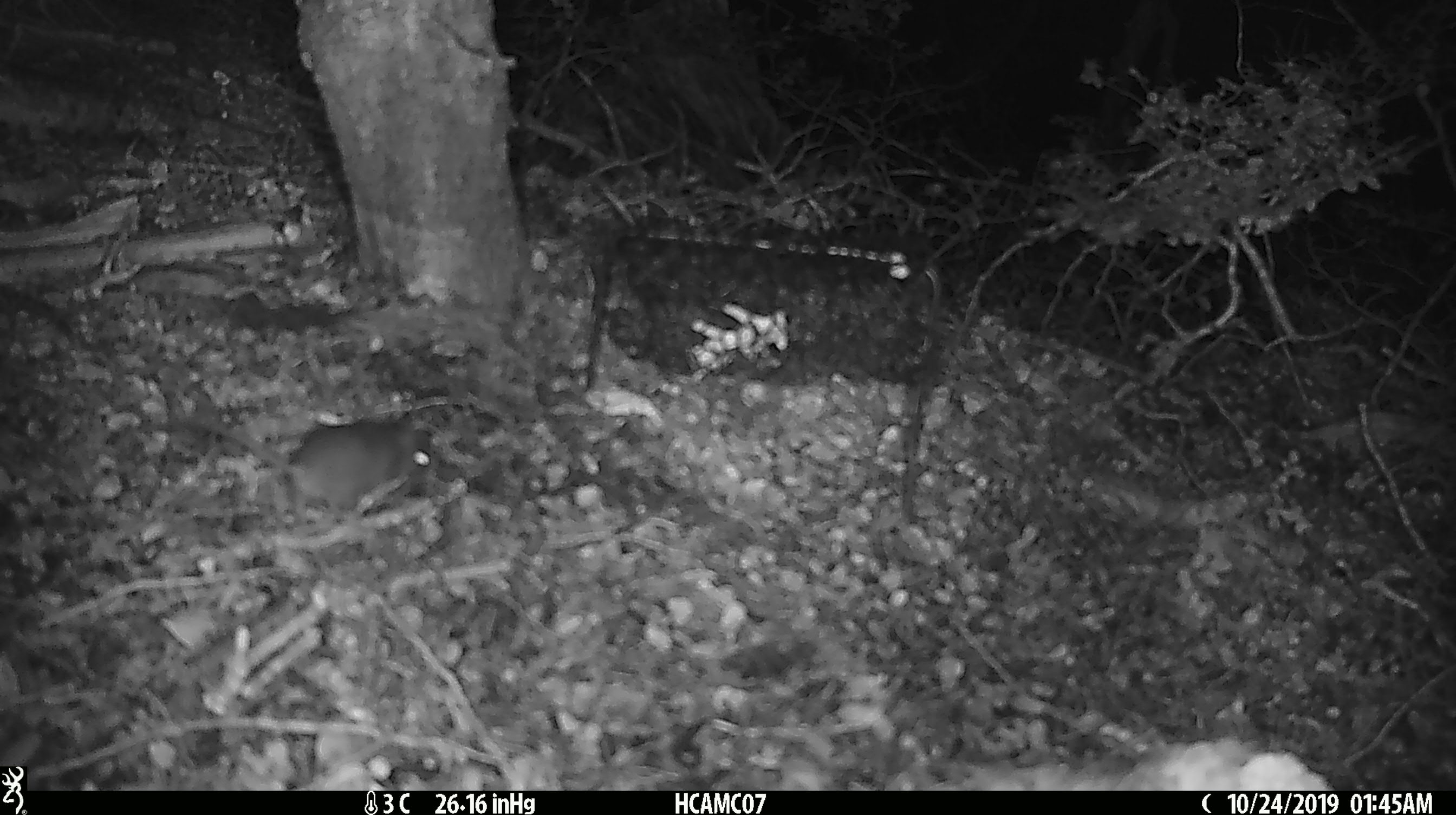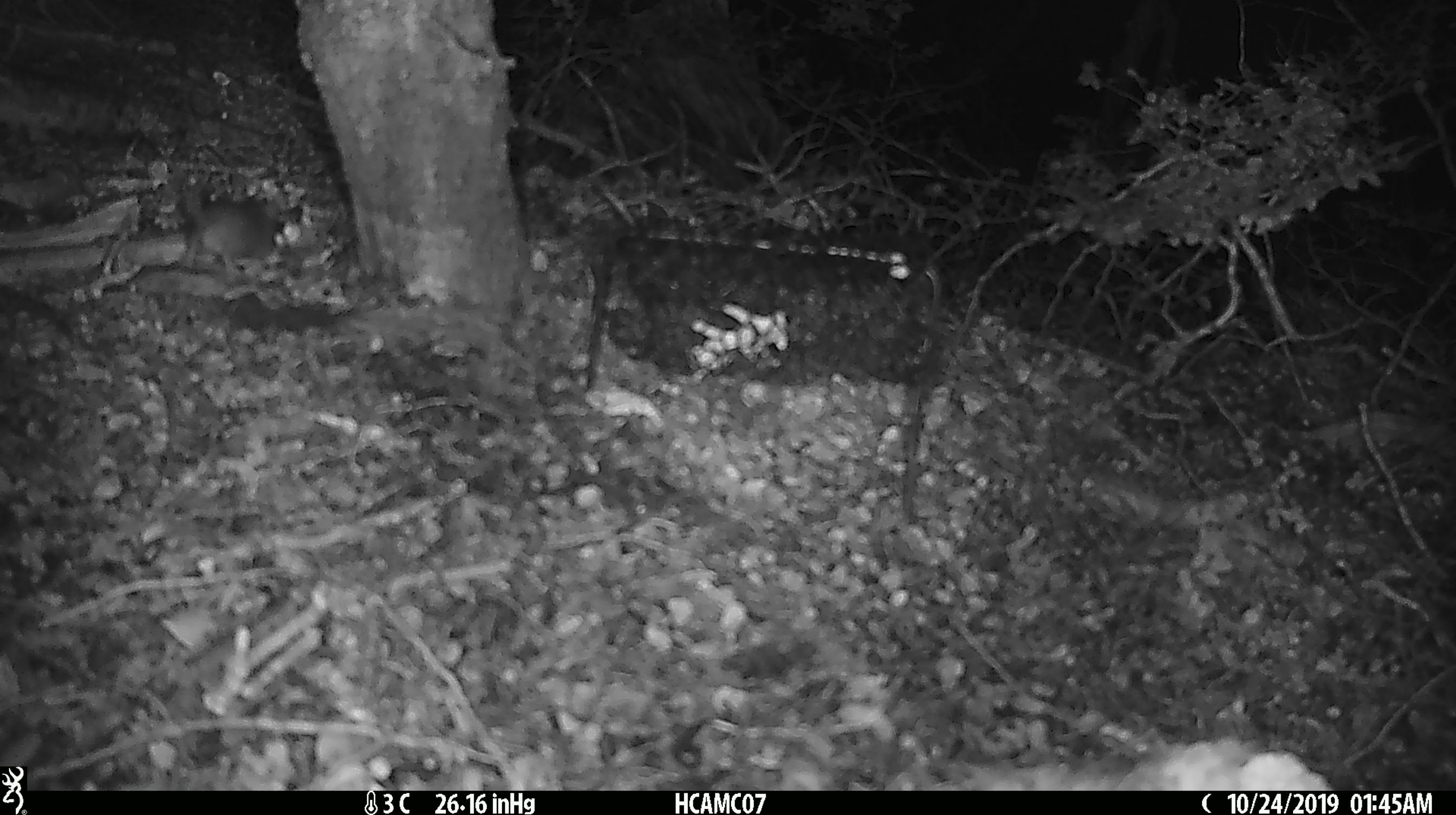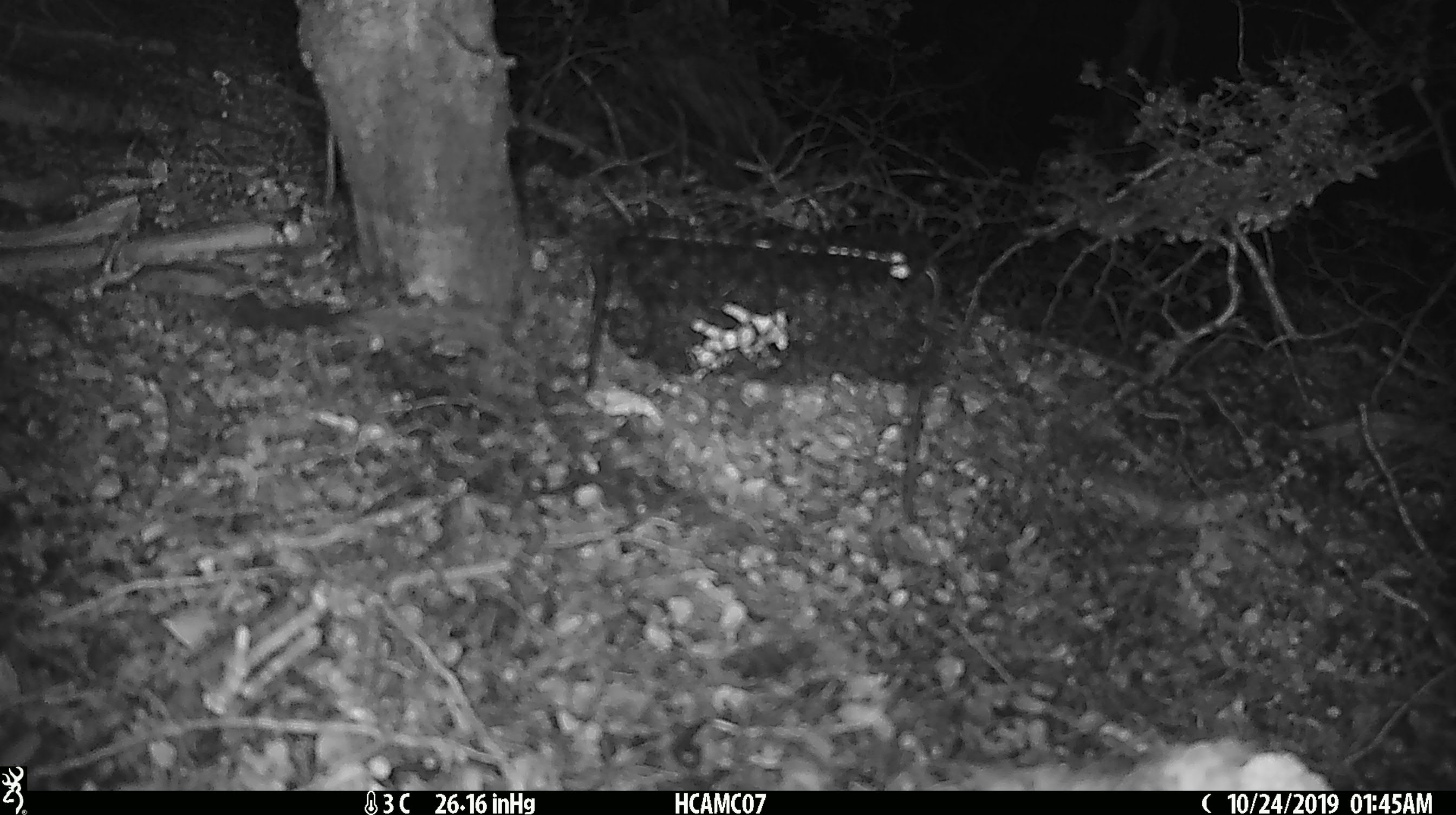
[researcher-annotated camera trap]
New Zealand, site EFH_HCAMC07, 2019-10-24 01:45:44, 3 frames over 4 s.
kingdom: Animalia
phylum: Chordata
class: Mammalia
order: Rodentia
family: Muridae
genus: Mus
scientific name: Mus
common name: mouse